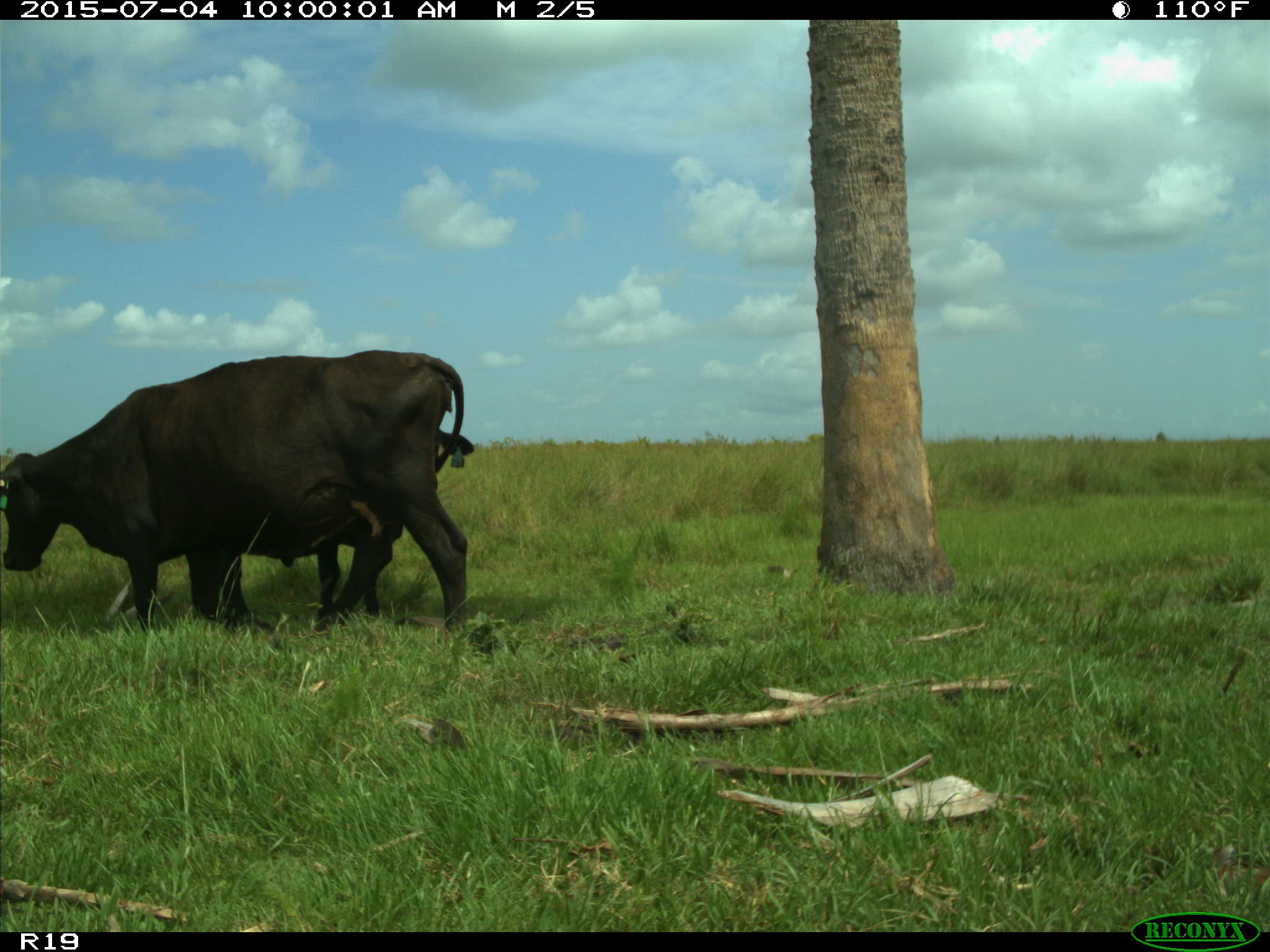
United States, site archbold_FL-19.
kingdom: Animalia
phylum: Chordata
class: Mammalia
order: Artiodactyla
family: Bovidae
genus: Bos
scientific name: Bos taurus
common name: domestic cow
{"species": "Bos taurus (domestic cow)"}